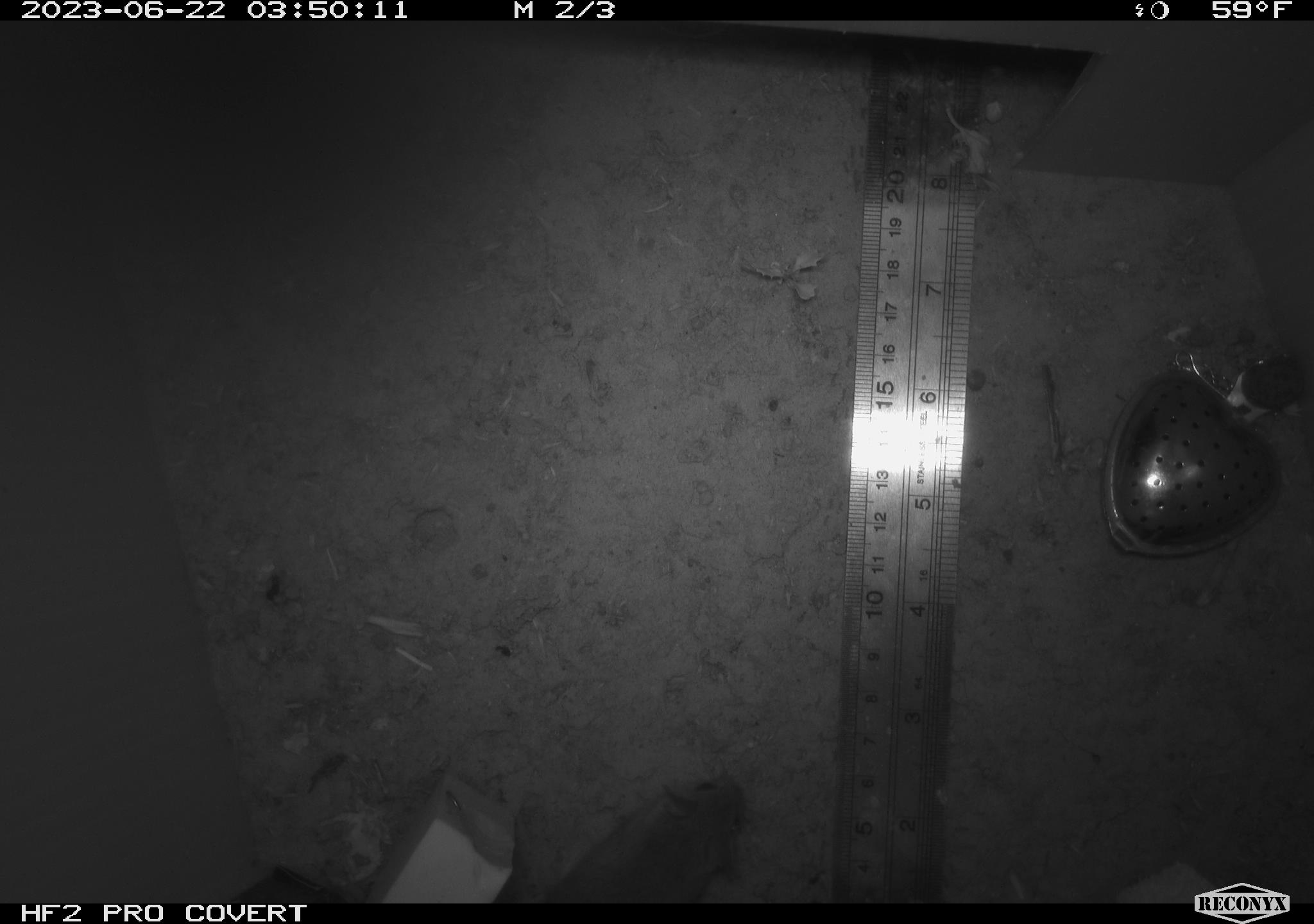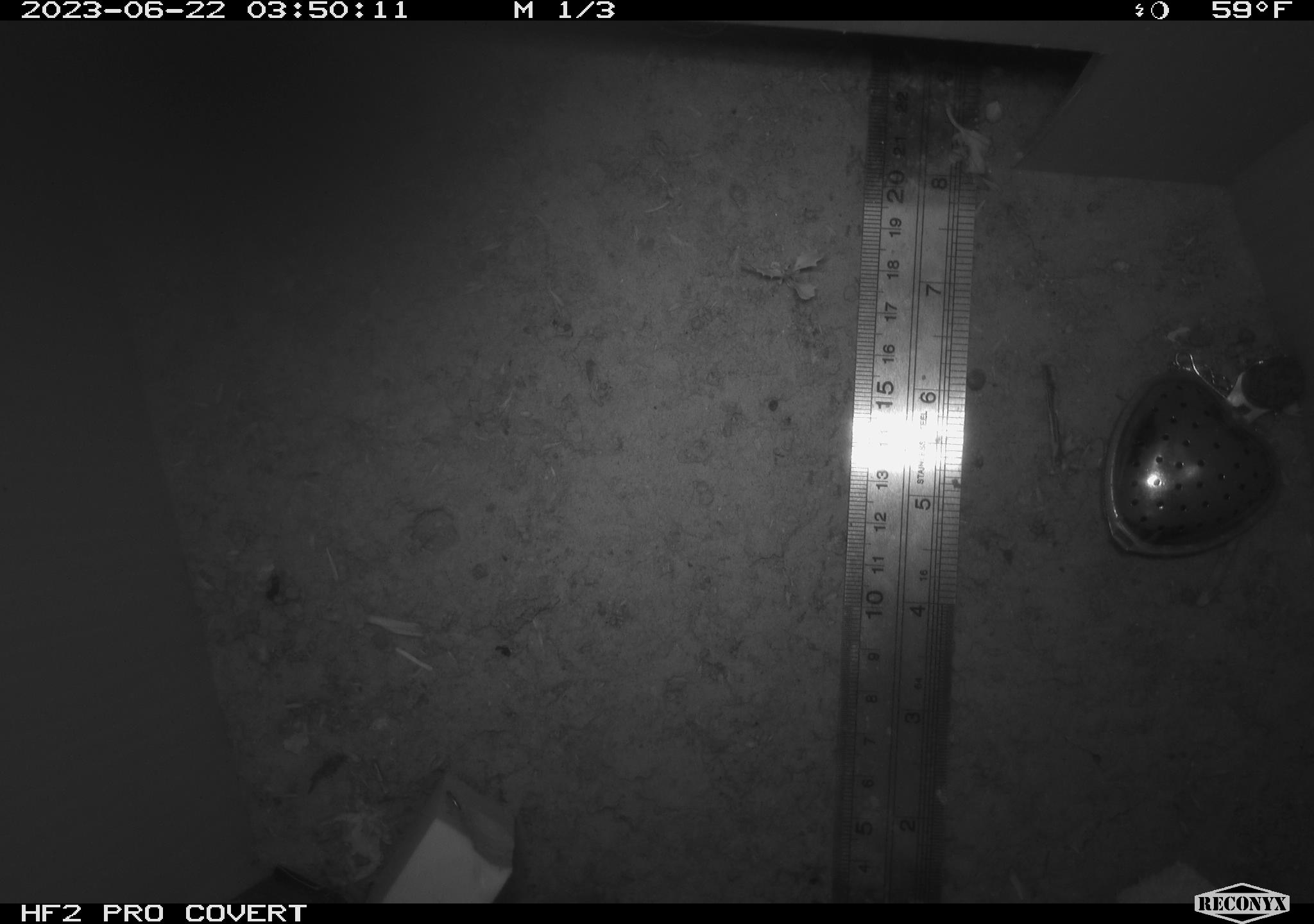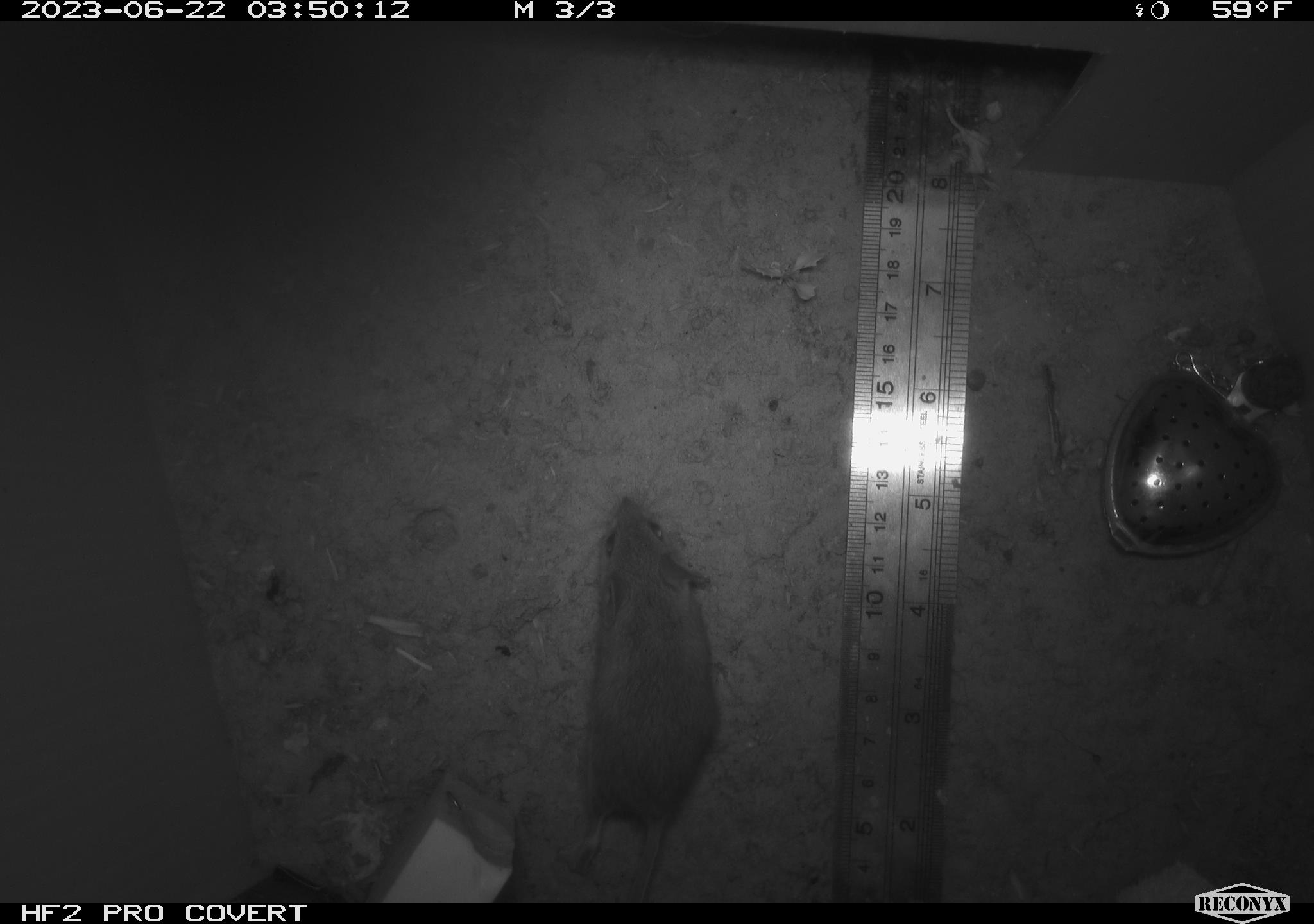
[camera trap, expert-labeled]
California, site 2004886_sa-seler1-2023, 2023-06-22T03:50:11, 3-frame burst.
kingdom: Animalia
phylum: Chordata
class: Mammalia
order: Rodentia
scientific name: Rodentia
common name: mouse species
Mouse species (Rodentia).